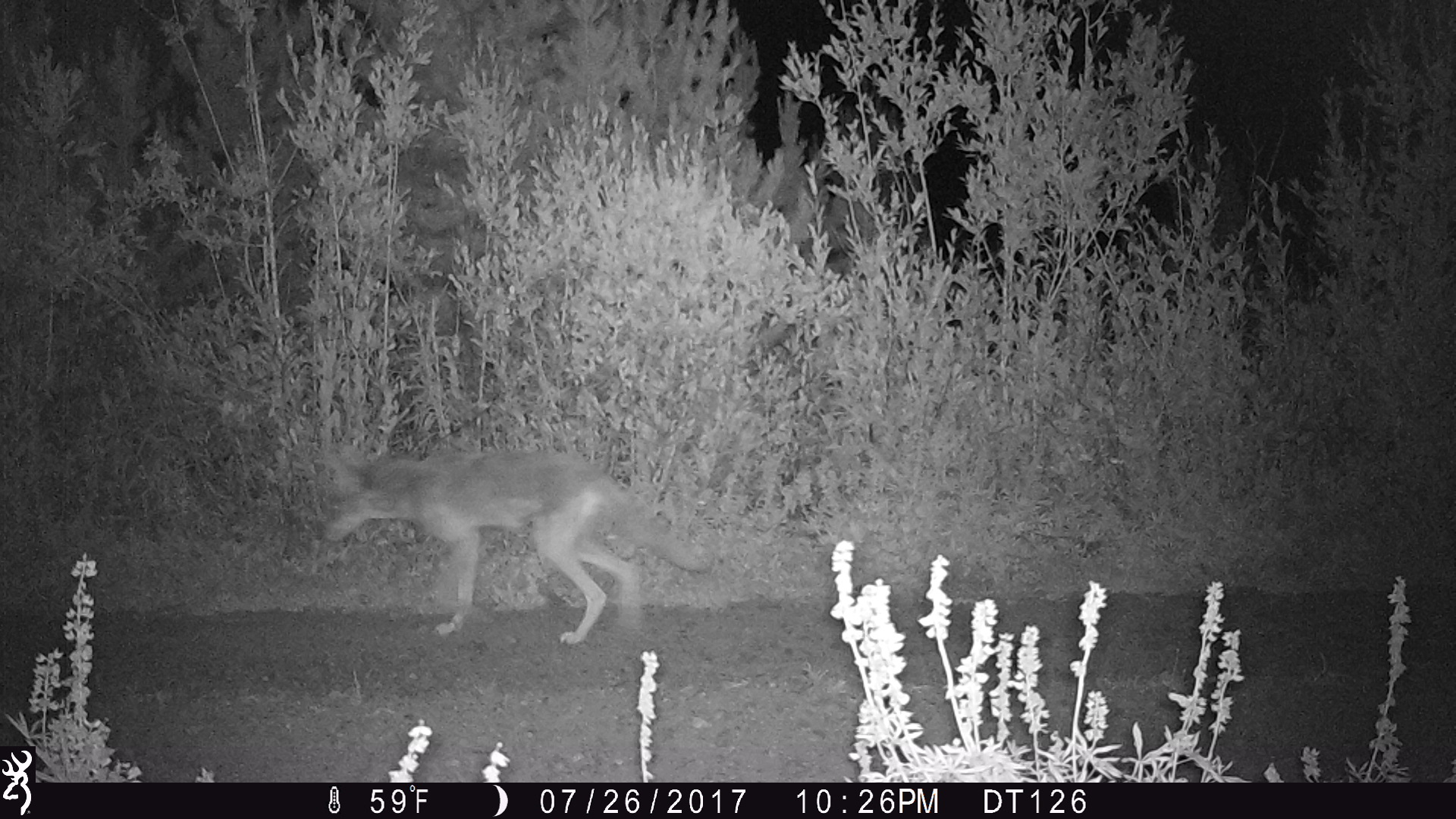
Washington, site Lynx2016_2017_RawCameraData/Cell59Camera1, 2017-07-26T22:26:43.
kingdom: Animalia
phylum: Chordata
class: Mammalia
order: Carnivora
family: Canidae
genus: Canis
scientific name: Canis latrans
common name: coyote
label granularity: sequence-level